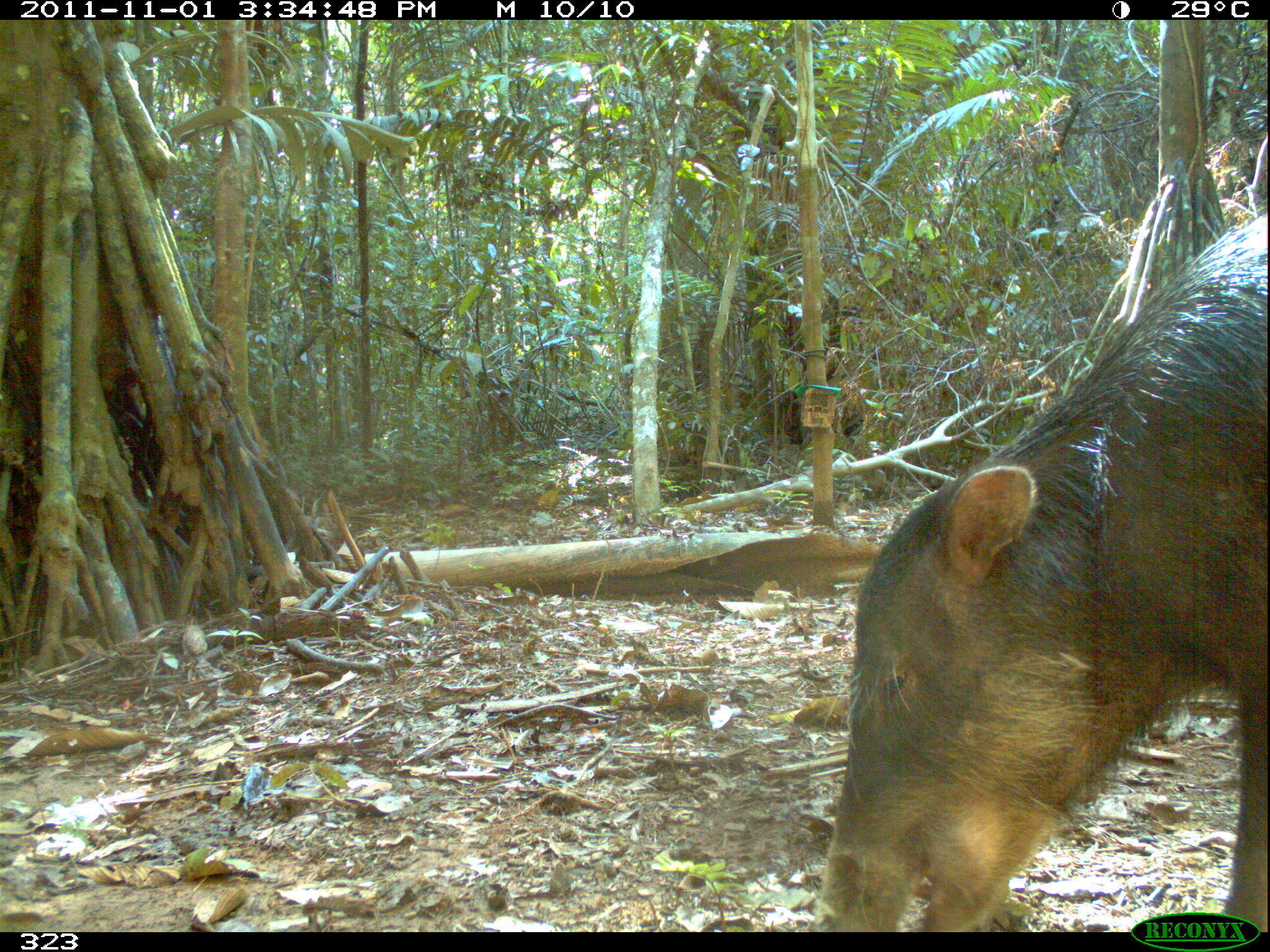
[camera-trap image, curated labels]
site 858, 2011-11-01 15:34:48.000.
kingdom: Animalia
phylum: Chordata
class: Mammalia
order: Artiodactyla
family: Tayassuidae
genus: Tayassu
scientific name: Tayassu pecari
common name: white-lipped peccary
Tayassu pecari (white-lipped peccary).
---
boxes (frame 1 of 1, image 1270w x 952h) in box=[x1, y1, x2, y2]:
tayassu pecari: box=[812, 205, 1270, 932]